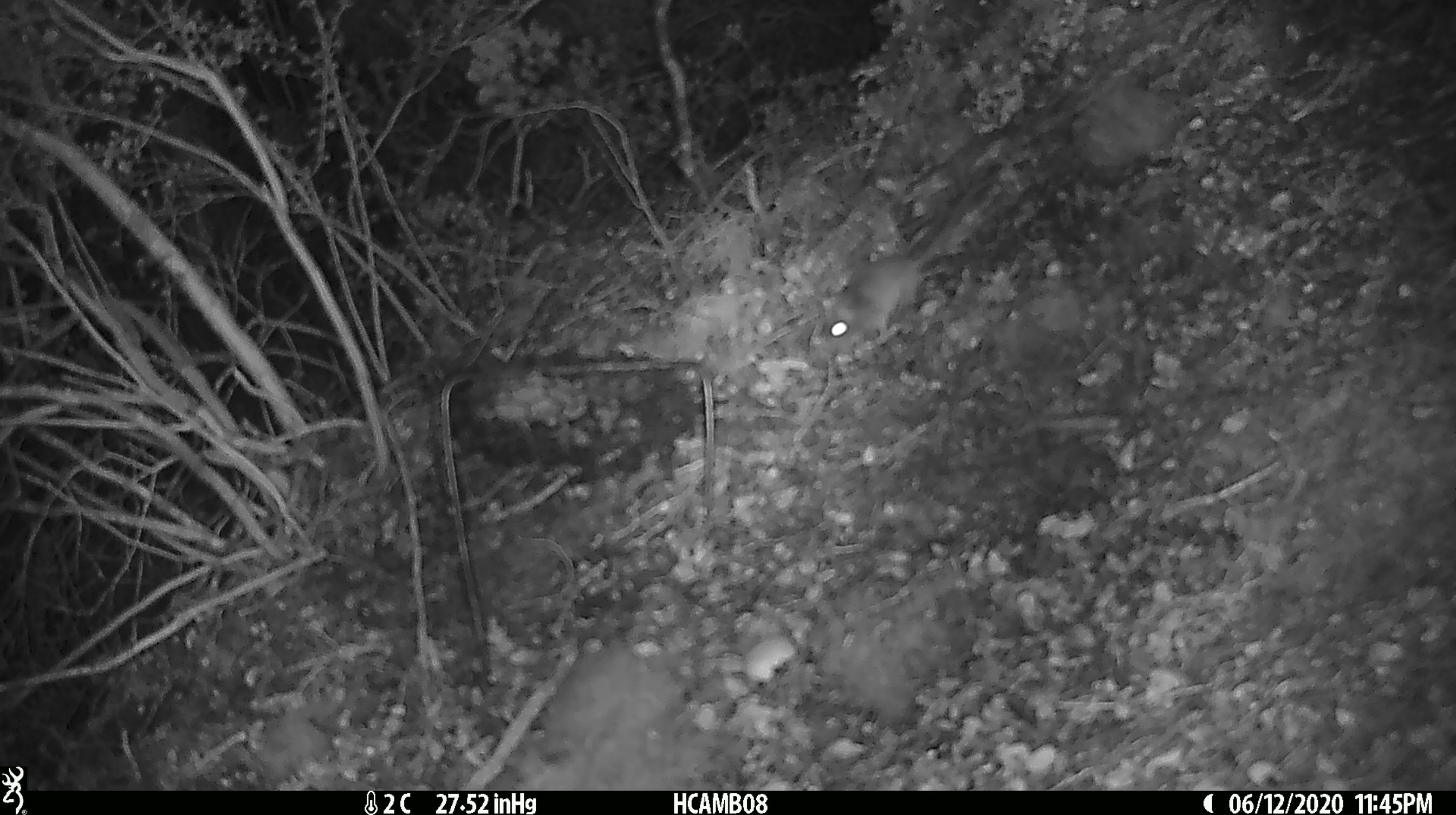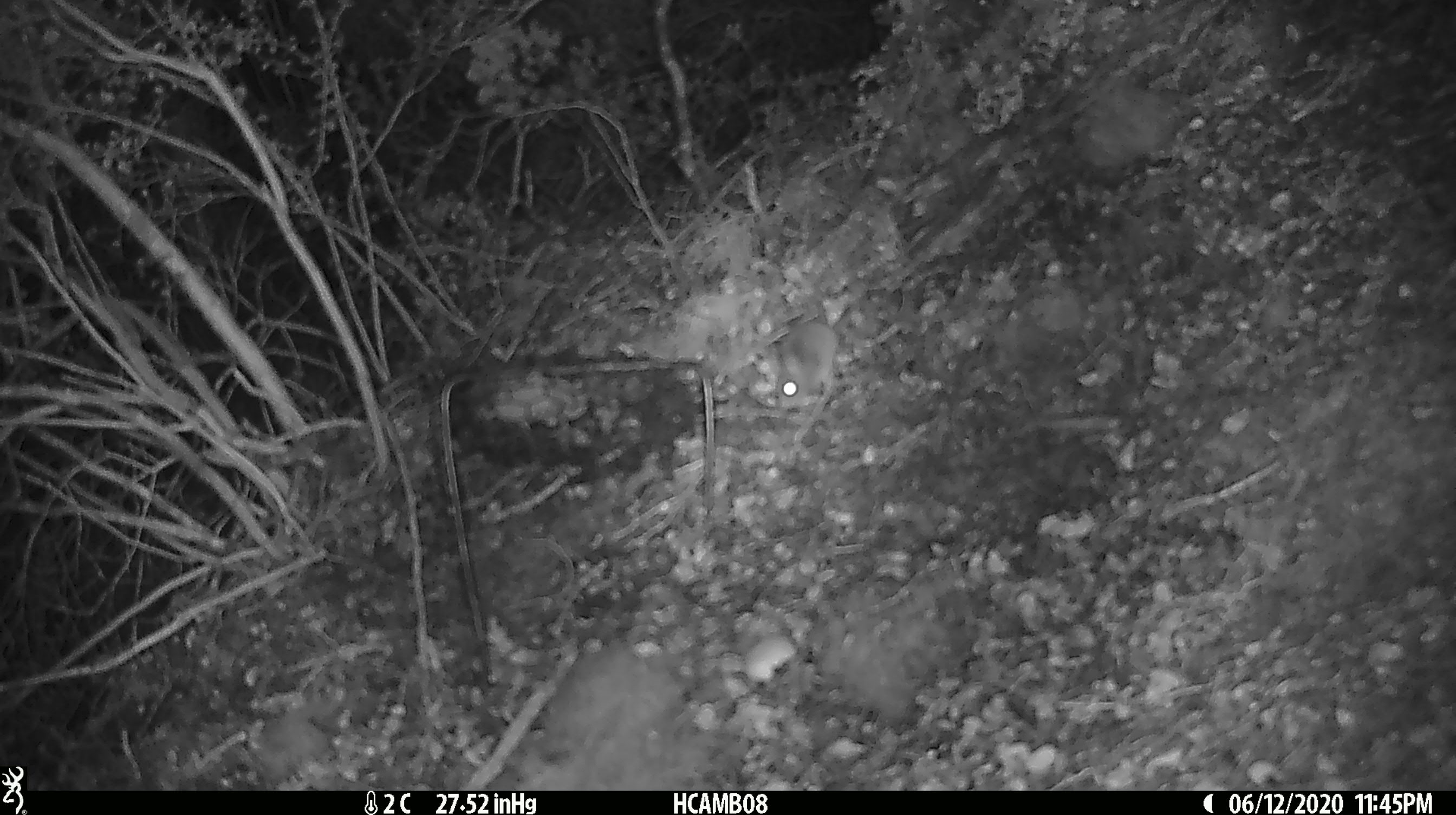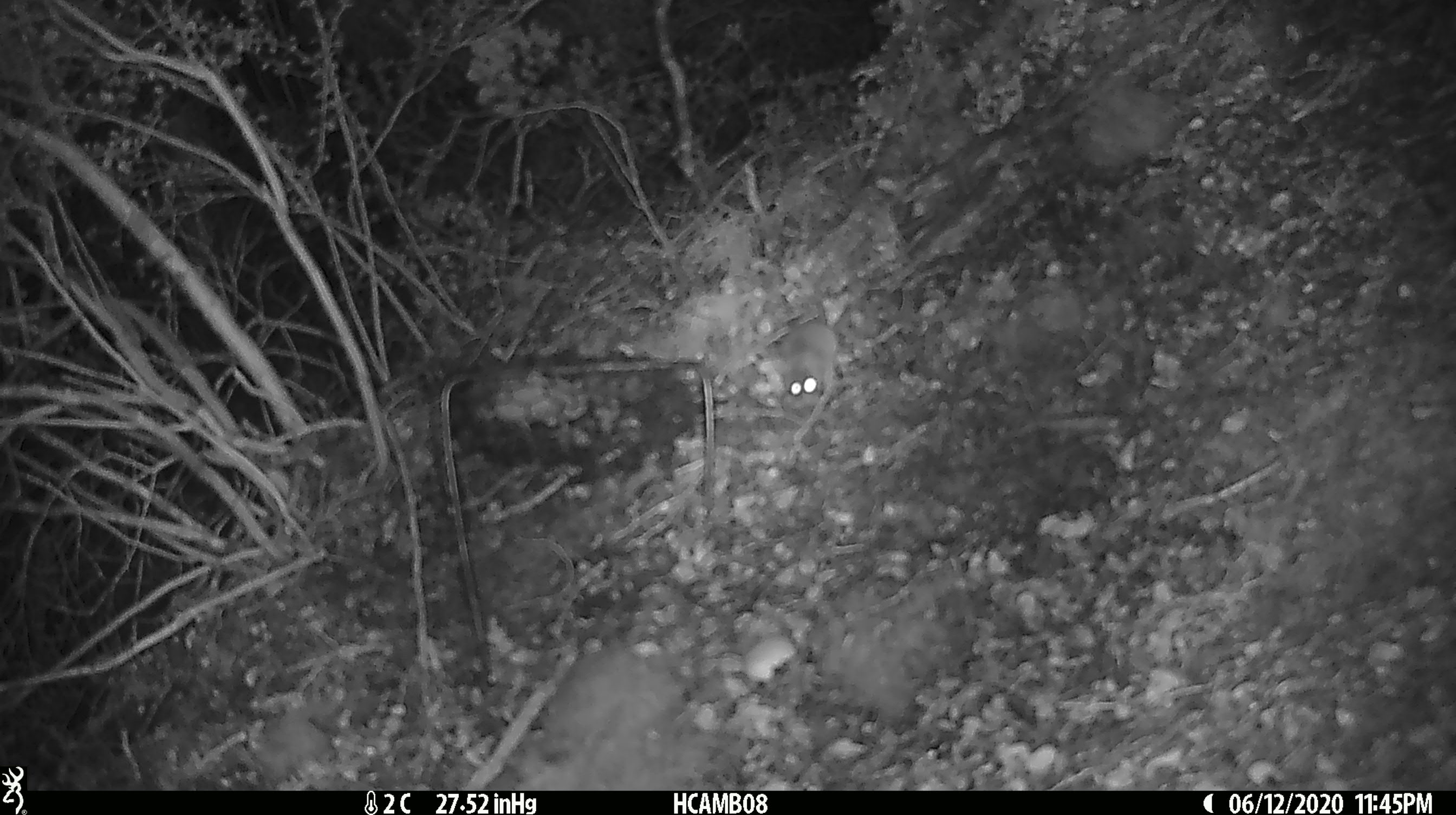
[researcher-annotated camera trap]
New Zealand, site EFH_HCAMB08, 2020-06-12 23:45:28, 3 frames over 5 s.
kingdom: Animalia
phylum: Chordata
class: Mammalia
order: Rodentia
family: Muridae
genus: Mus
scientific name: Mus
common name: mouse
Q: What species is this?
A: Mouse (Mus).